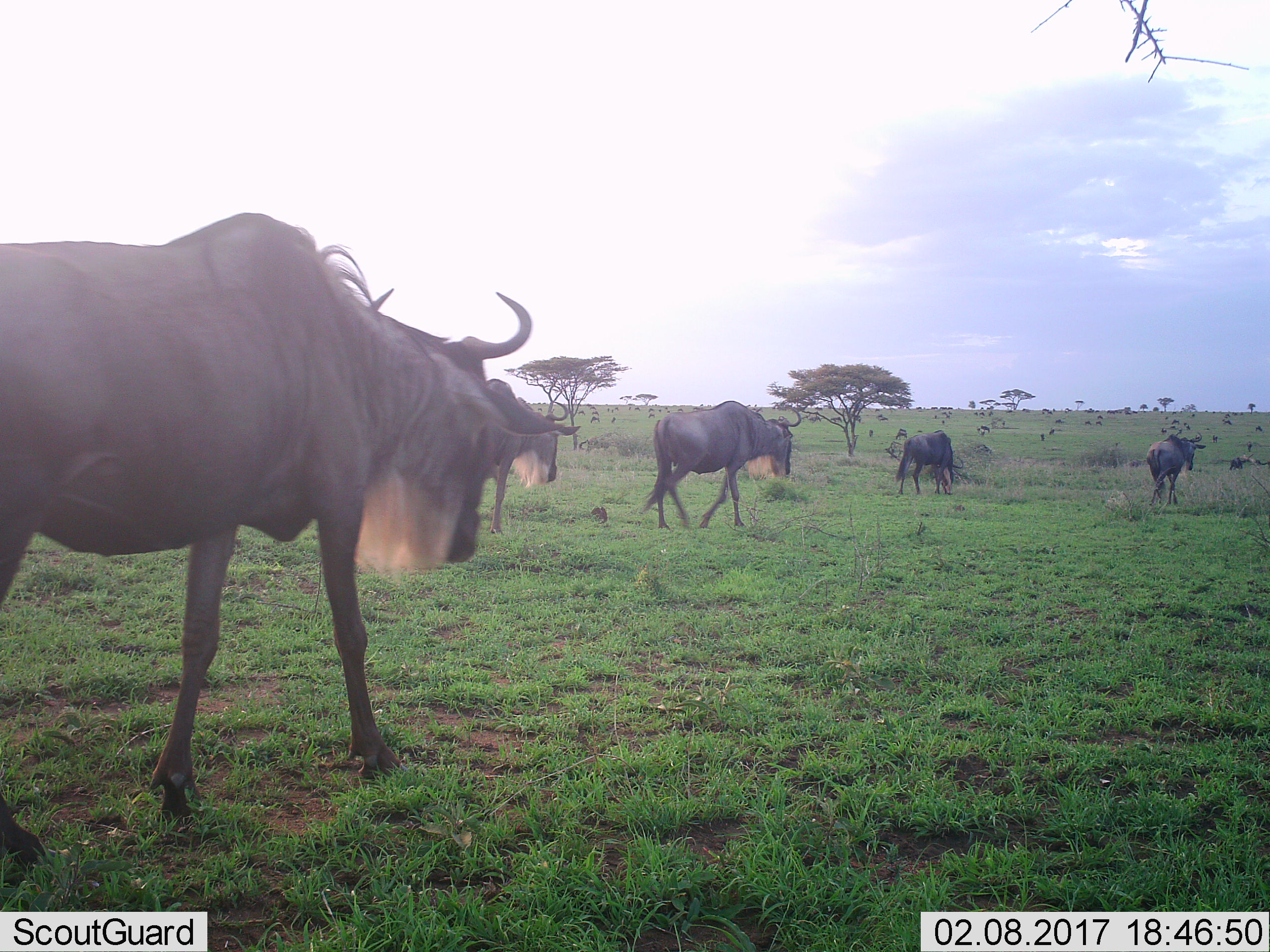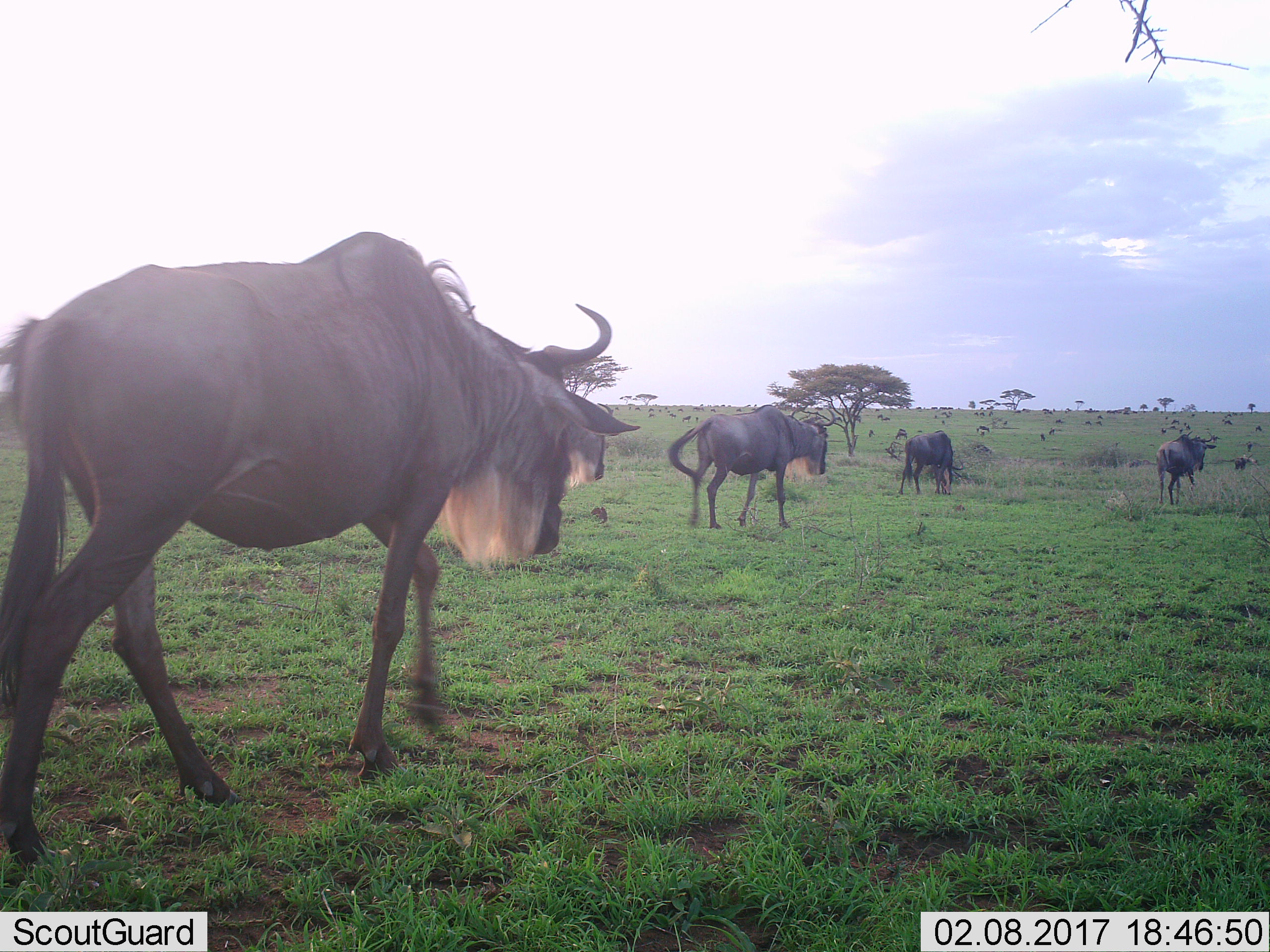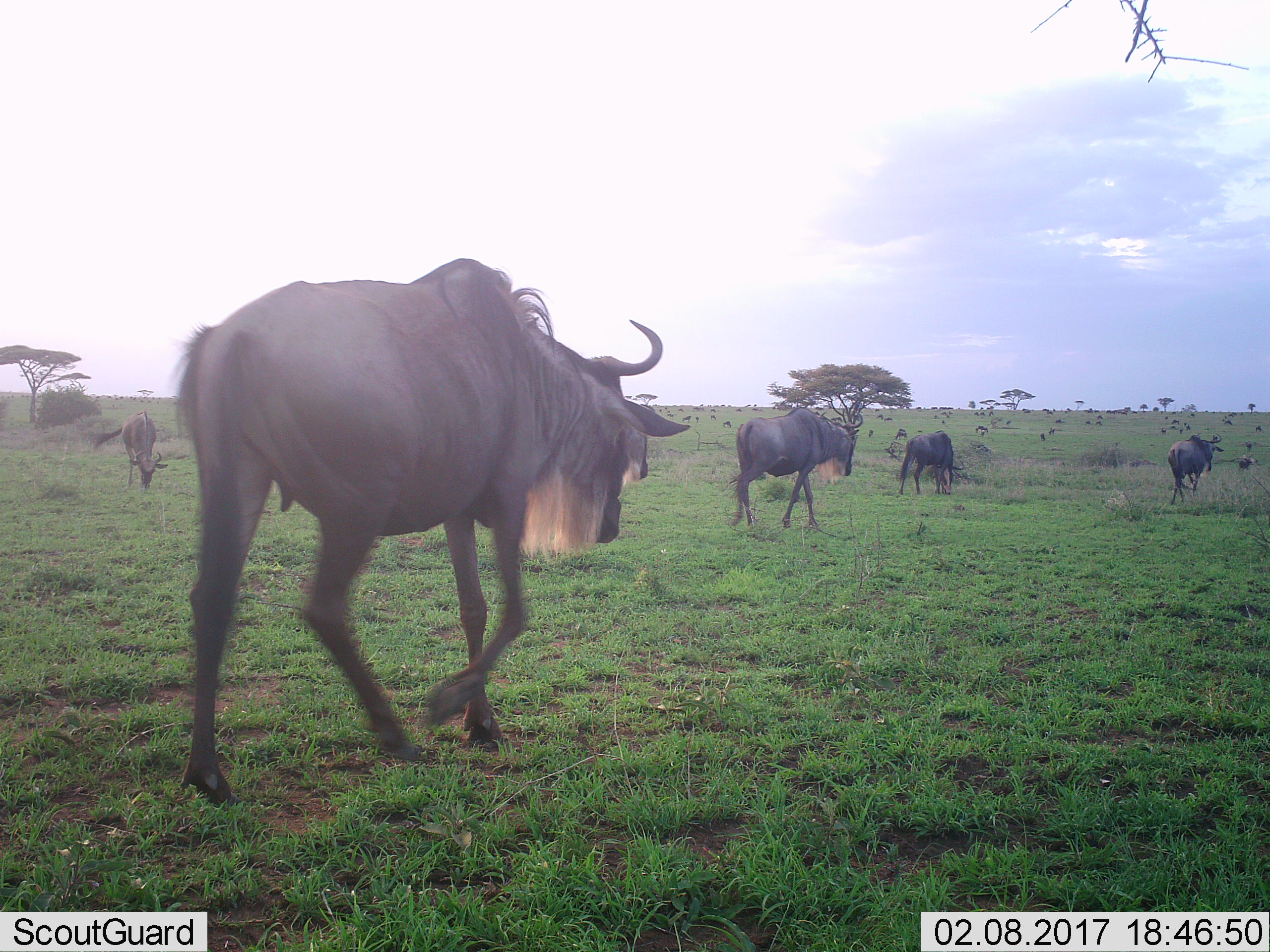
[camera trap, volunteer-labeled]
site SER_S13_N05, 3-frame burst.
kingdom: Animalia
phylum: Chordata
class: Mammalia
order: Artiodactyla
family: Bovidae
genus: Connochaetes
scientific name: Connochaetes taurinus taurinus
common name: blue wildebeest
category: wildebeestblue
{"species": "wildebeestblue (blue wildebeest) (Connochaetes taurinus taurinus)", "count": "11-50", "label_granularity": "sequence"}